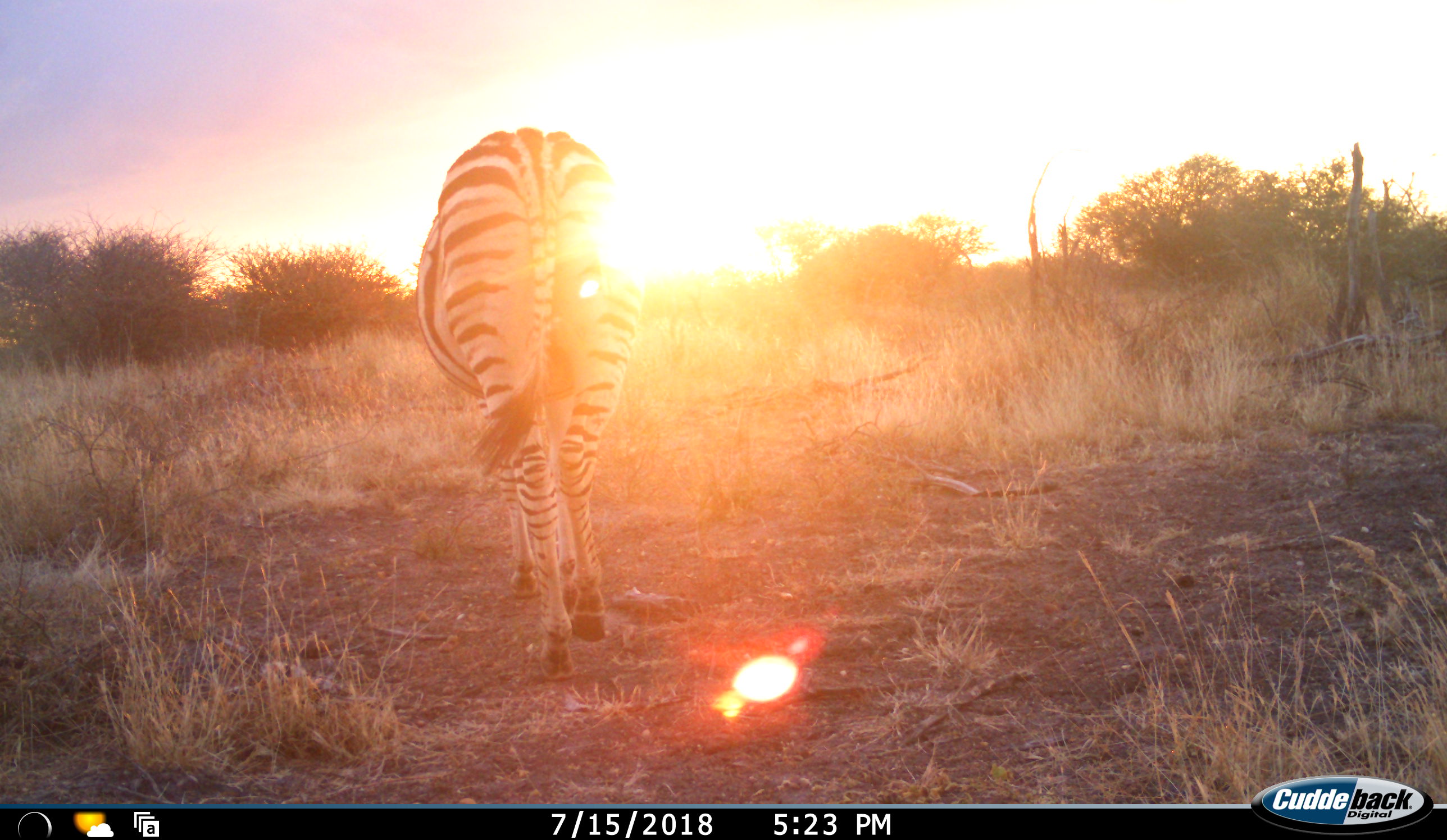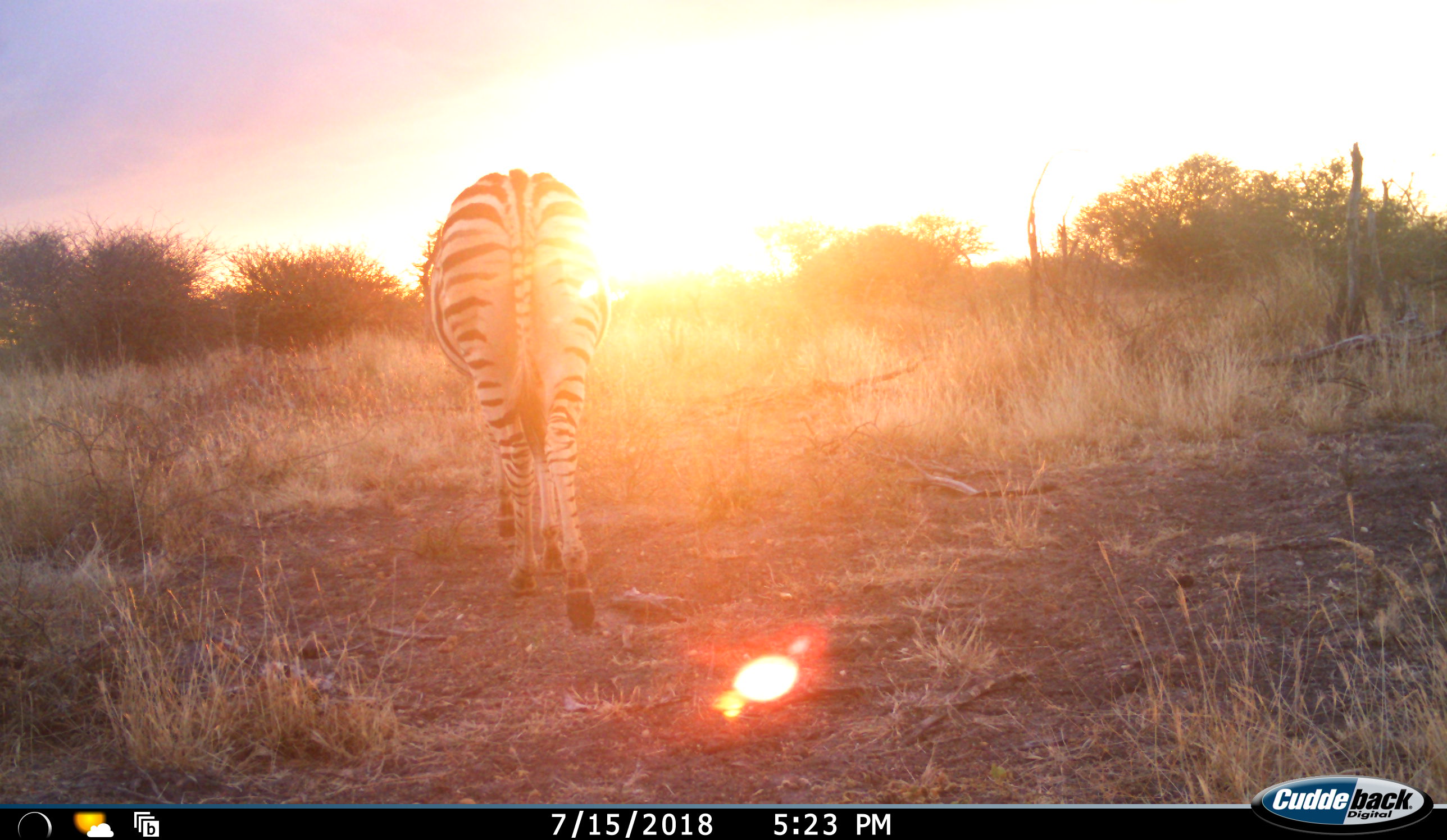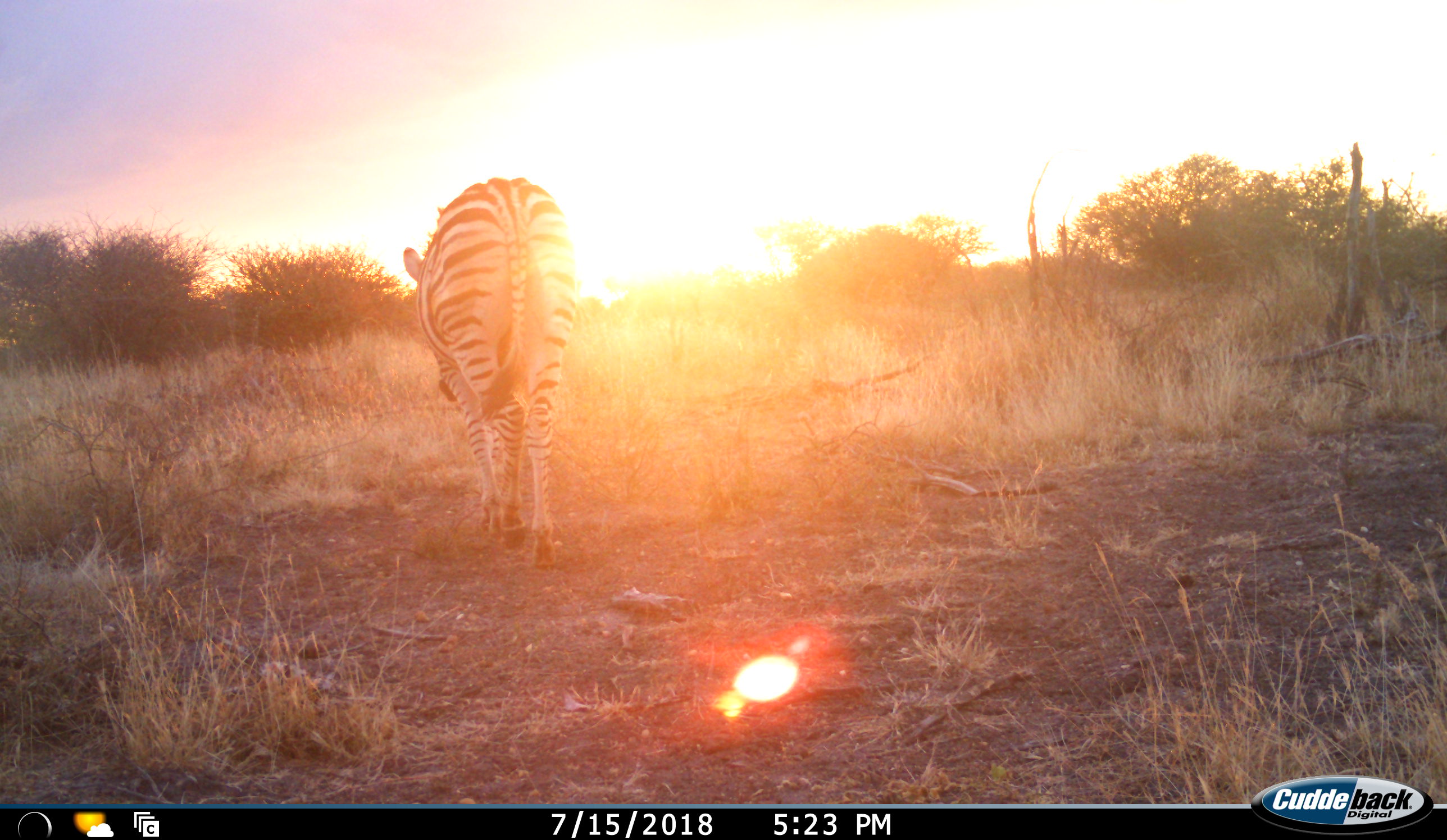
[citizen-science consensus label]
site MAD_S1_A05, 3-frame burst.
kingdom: Animalia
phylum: Chordata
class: Mammalia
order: Perissodactyla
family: Equidae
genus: Equus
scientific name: Equus quagga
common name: plains zebra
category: zebraplains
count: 1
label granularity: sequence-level